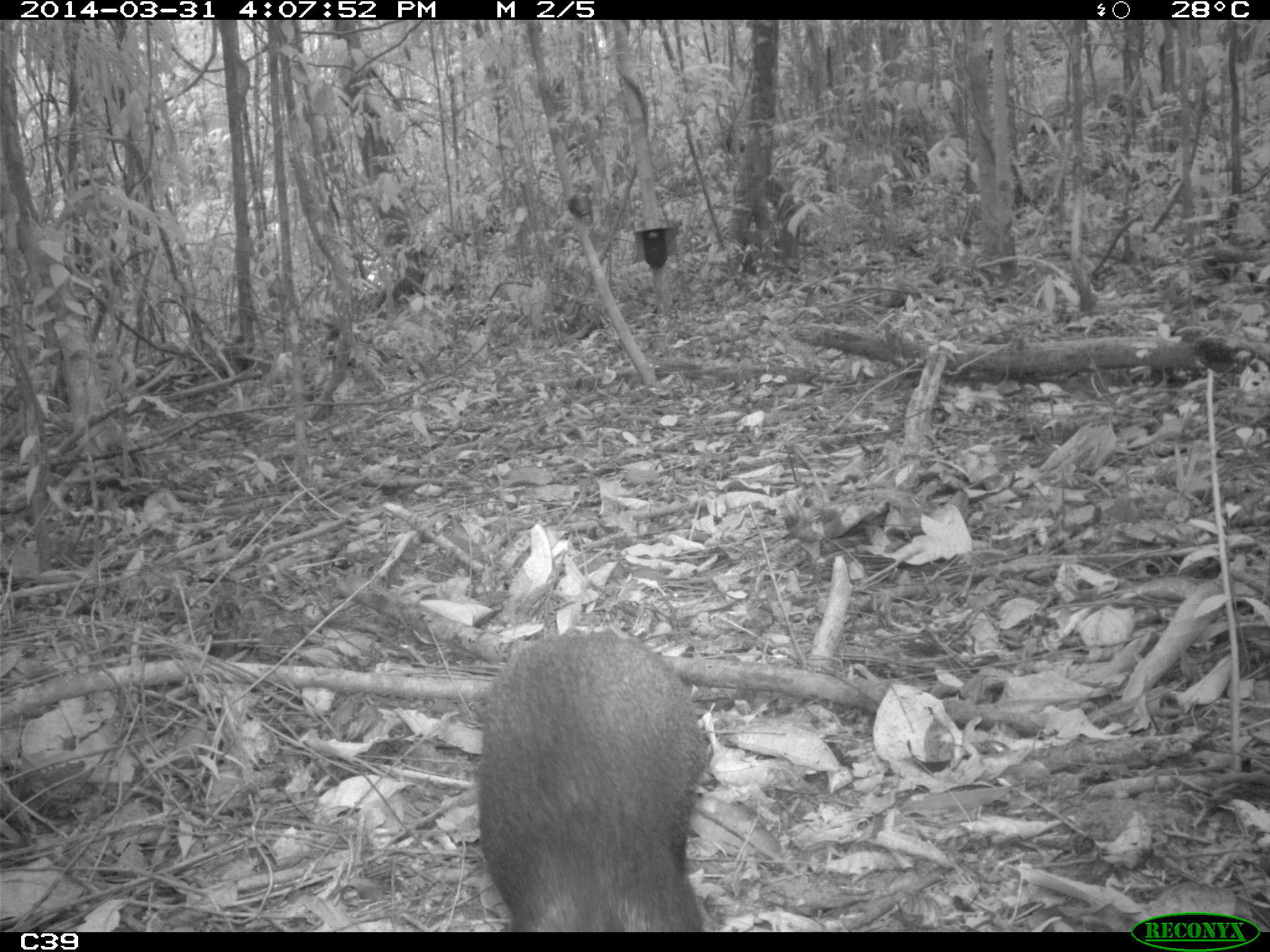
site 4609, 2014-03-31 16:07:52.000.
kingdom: Animalia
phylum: Chordata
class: Mammalia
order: Rodentia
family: Dasyproctidae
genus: Dasyprocta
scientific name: Dasyprocta leporina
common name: red-rumped agouti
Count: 1.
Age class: adult.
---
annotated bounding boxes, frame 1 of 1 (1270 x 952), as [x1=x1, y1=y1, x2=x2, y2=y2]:
dasyprocta leporina: [x1=475, y1=630, x2=712, y2=931]